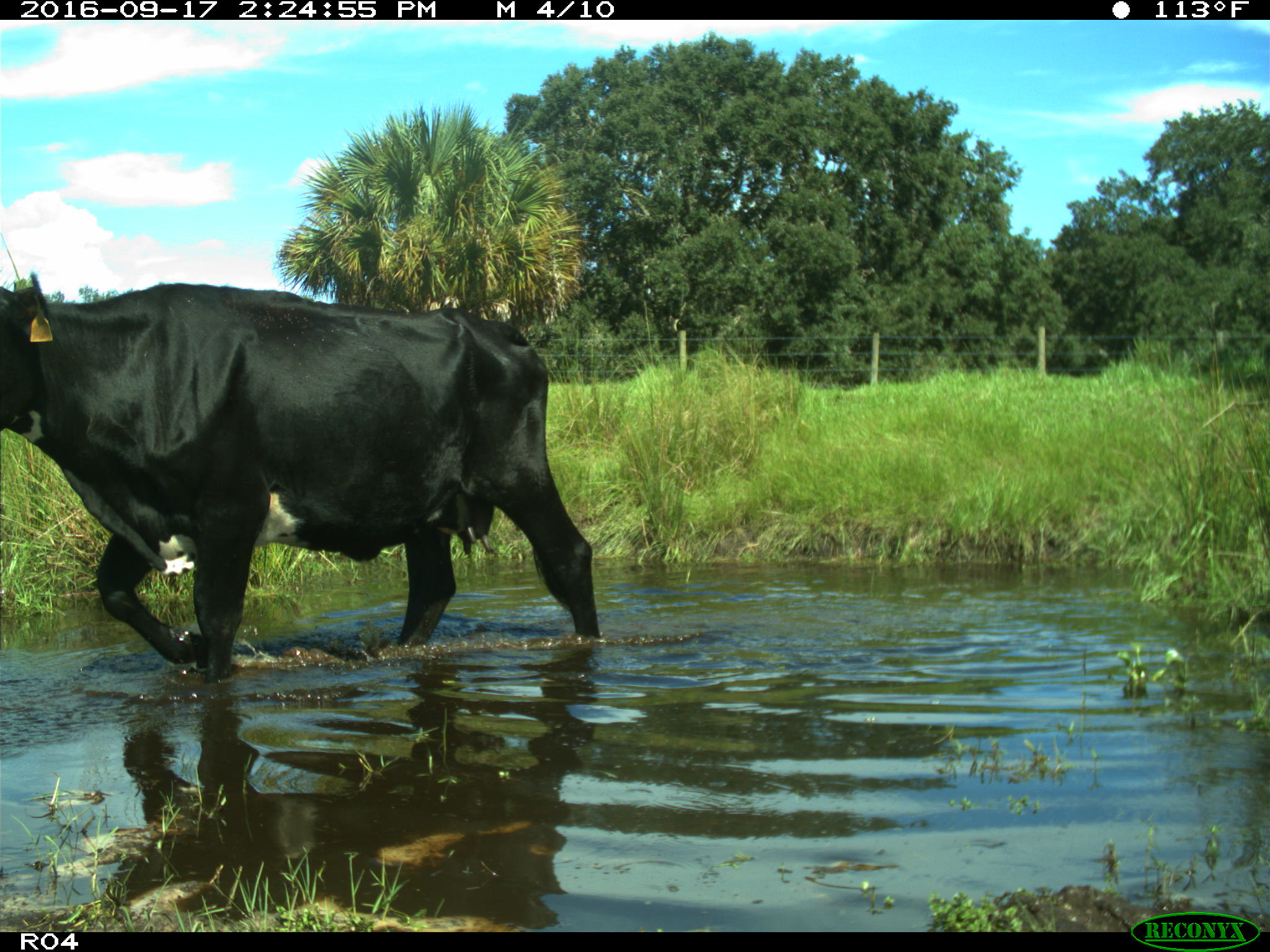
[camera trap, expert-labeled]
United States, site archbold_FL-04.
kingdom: Animalia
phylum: Chordata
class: Mammalia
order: Artiodactyla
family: Bovidae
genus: Bos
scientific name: Bos taurus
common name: domestic cow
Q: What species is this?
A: Bos taurus (domestic cow).